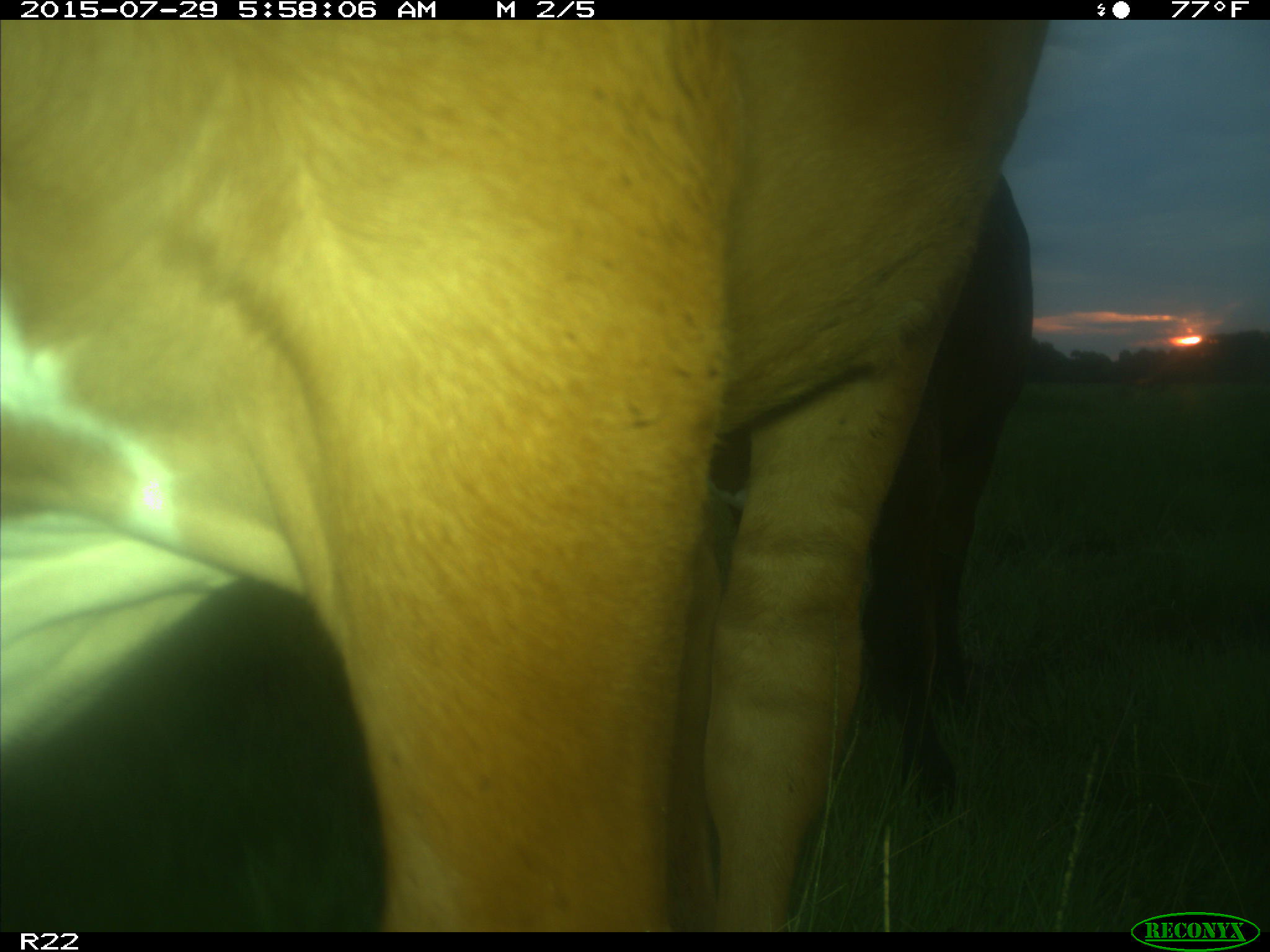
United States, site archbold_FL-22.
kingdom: Animalia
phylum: Chordata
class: Mammalia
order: Artiodactyla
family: Bovidae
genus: Bos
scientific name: Bos taurus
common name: domestic cow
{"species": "Bos taurus (domestic cow)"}